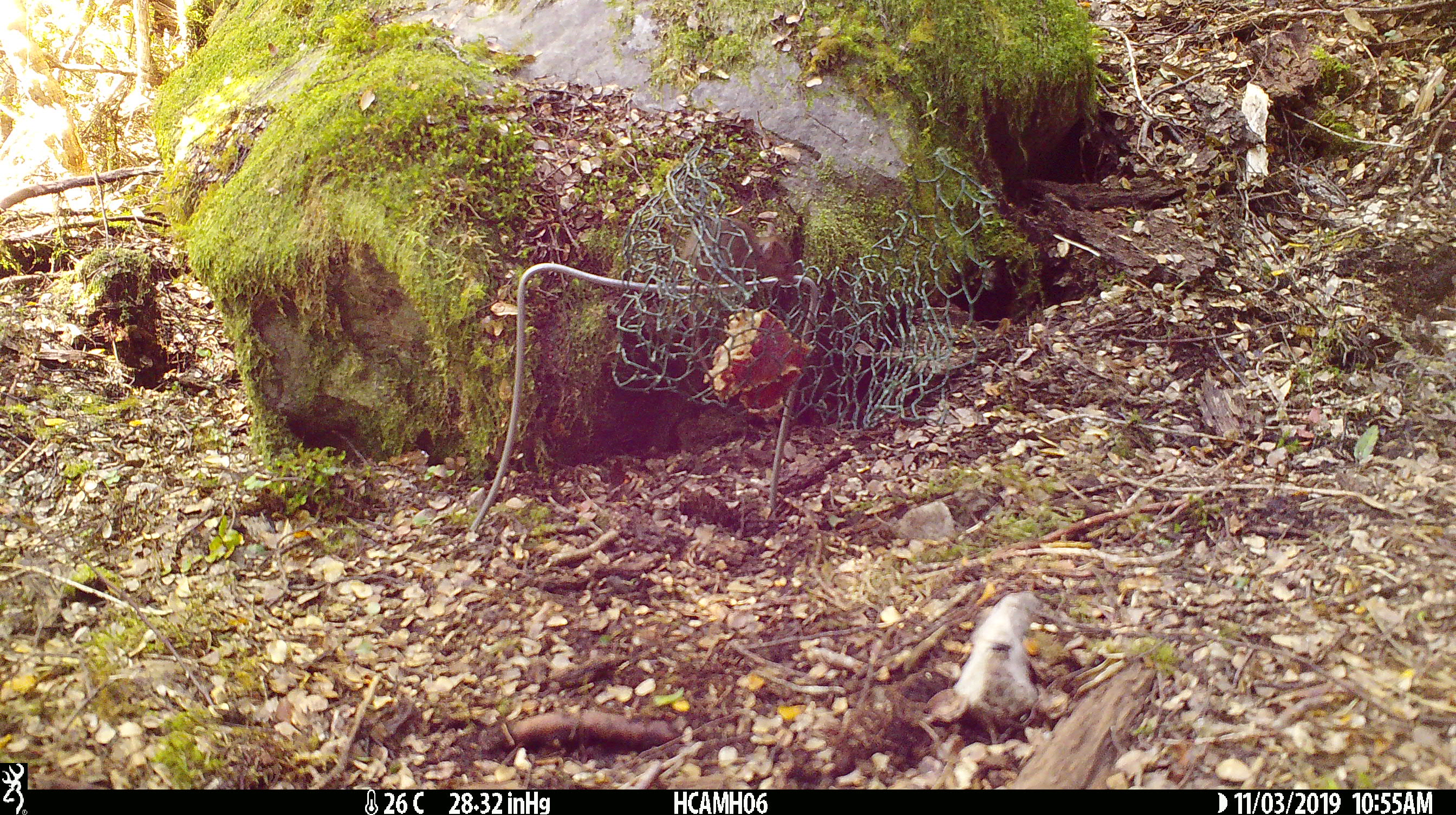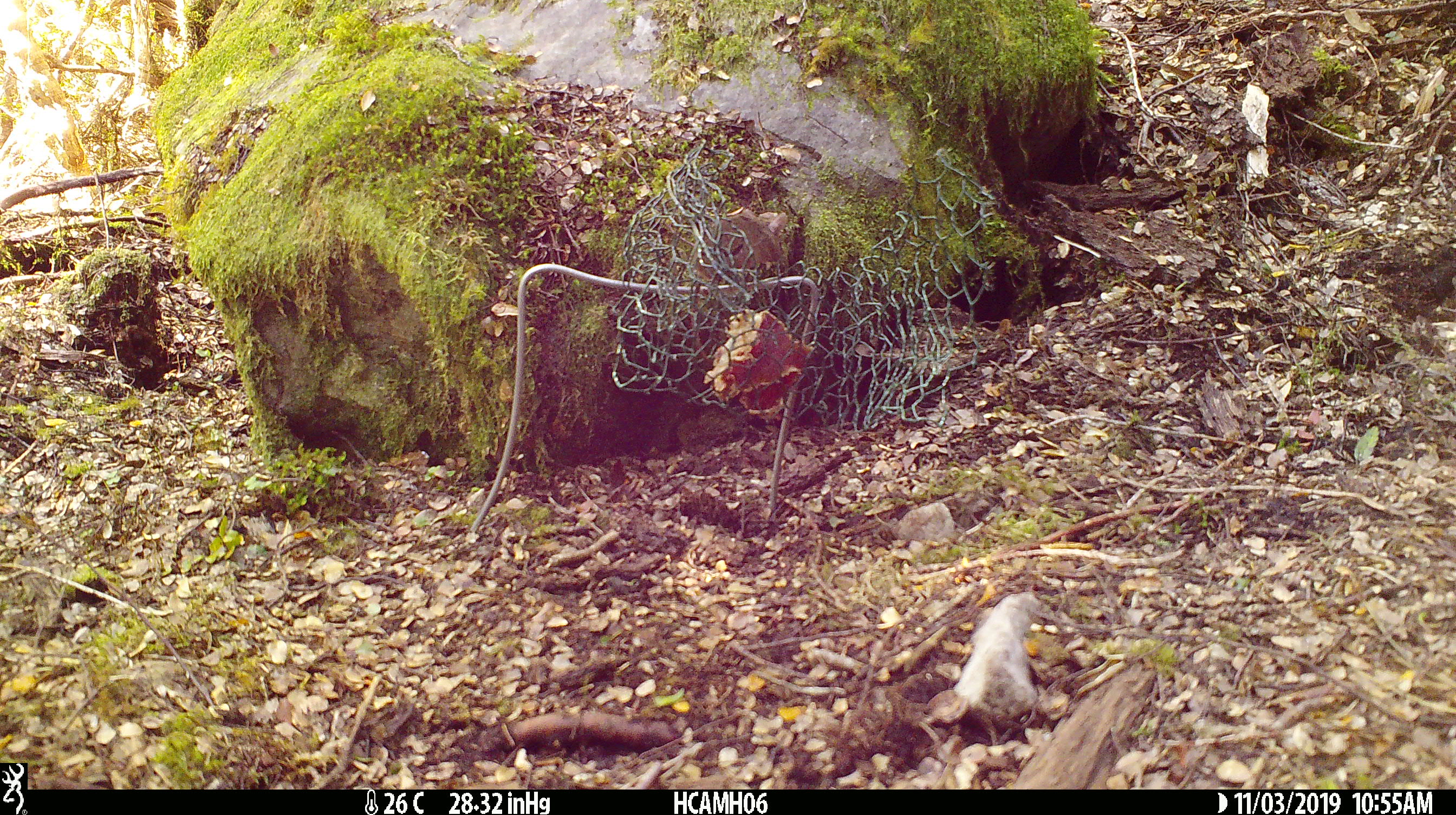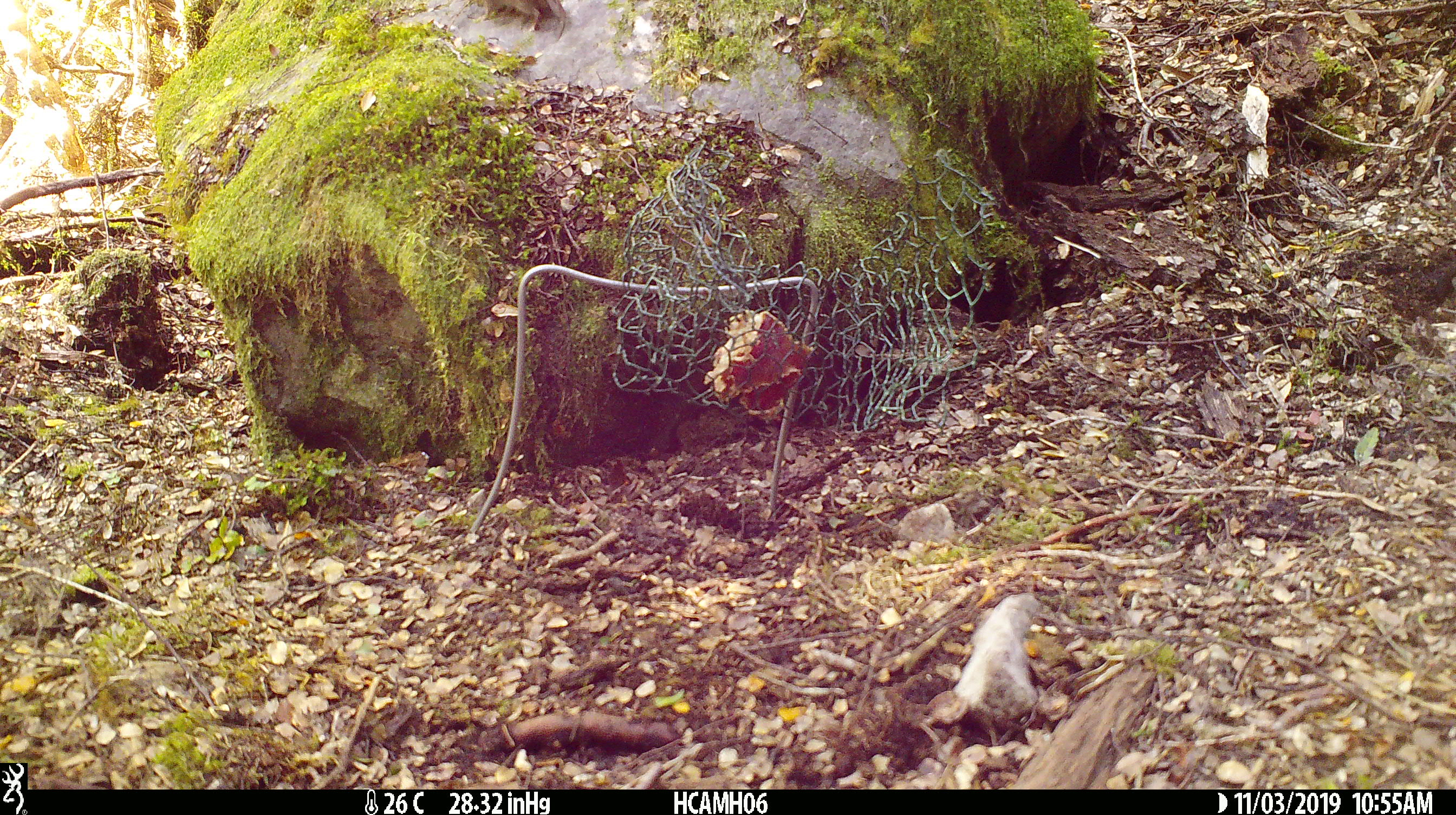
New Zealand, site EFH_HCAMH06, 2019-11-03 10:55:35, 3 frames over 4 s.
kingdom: Animalia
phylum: Chordata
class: Mammalia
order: Rodentia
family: Muridae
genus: Mus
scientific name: Mus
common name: mouse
Mouse (Mus).